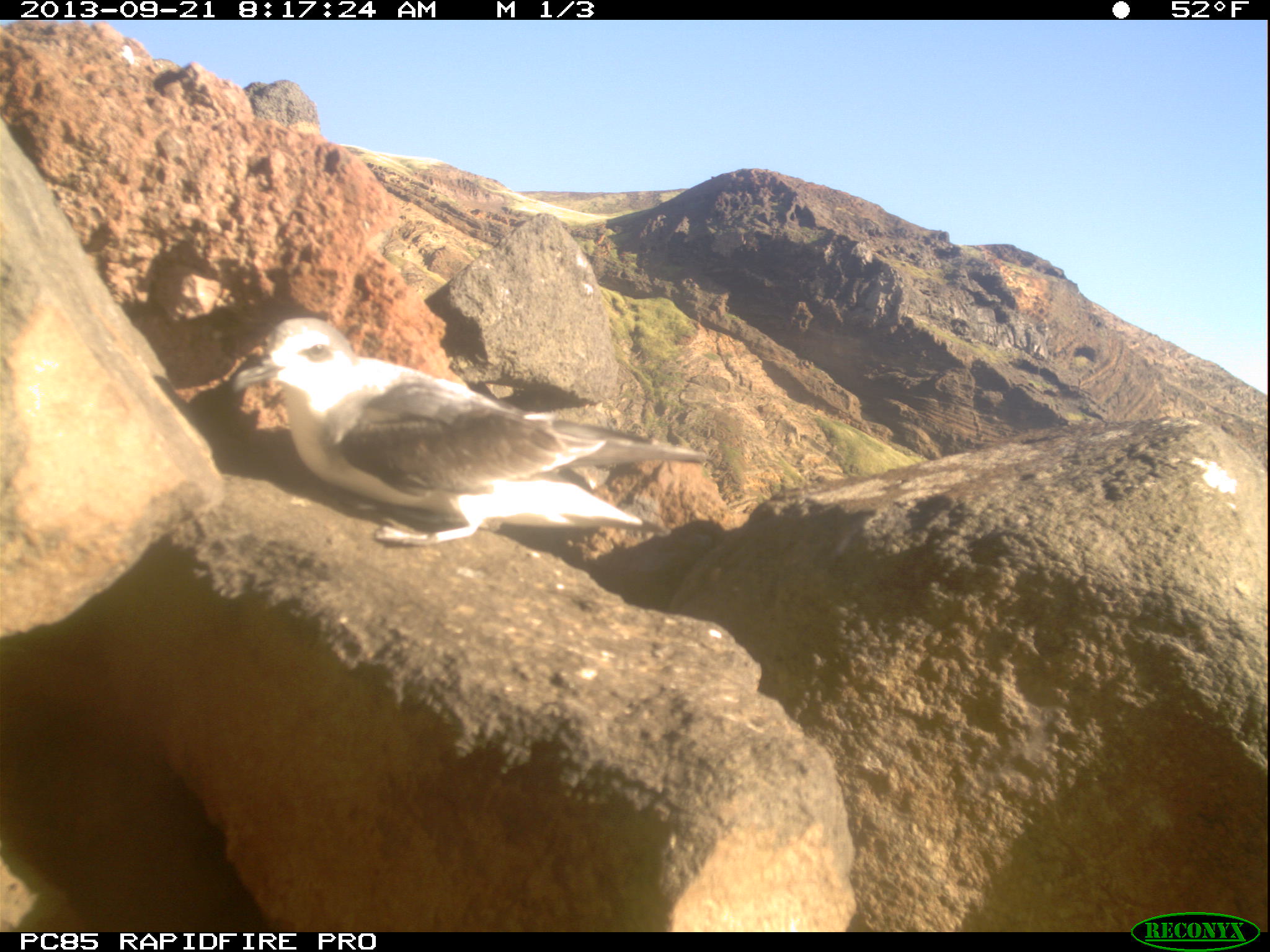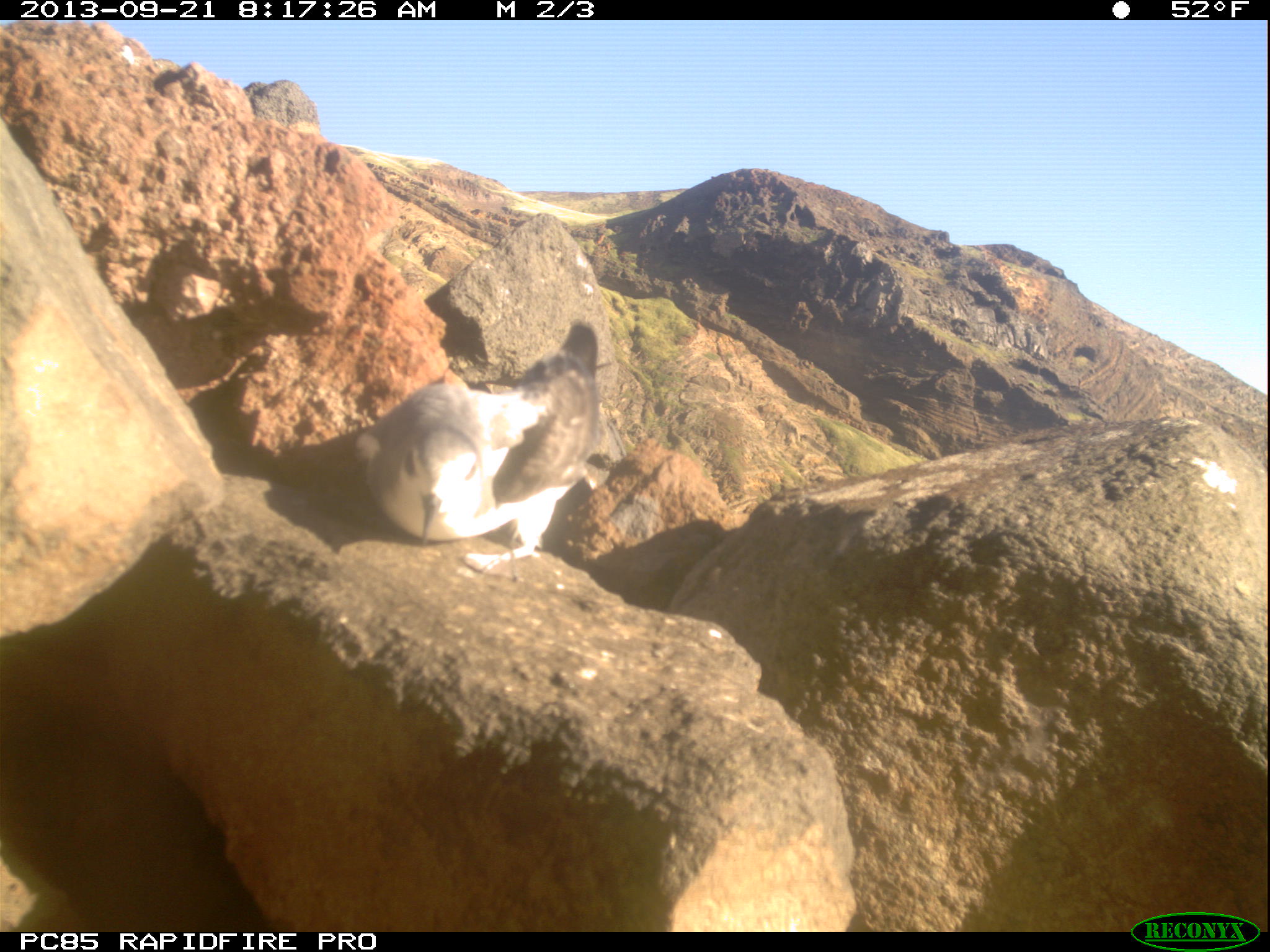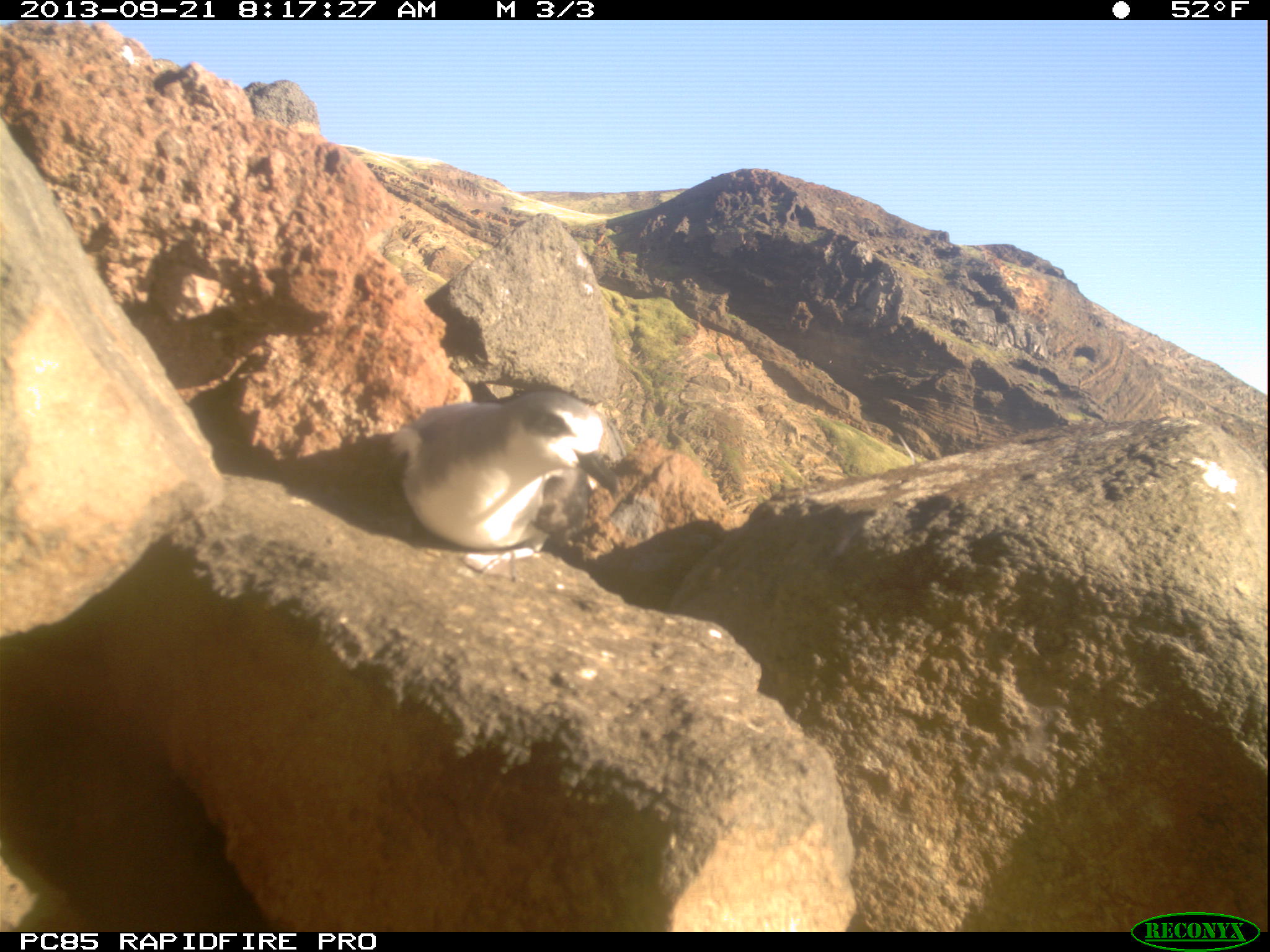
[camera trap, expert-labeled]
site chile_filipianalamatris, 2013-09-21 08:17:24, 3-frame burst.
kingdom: Animalia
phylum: Chordata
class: Aves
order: Procellariiformes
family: Procellariidae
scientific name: Procellariidae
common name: petrel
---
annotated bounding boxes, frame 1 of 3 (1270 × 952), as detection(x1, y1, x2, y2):
petrel: detection(219, 317, 711, 558)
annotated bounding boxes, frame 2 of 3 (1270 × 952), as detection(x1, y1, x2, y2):
petrel: detection(336, 320, 605, 585)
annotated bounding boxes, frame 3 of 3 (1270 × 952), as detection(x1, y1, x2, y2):
petrel: detection(387, 384, 619, 591)